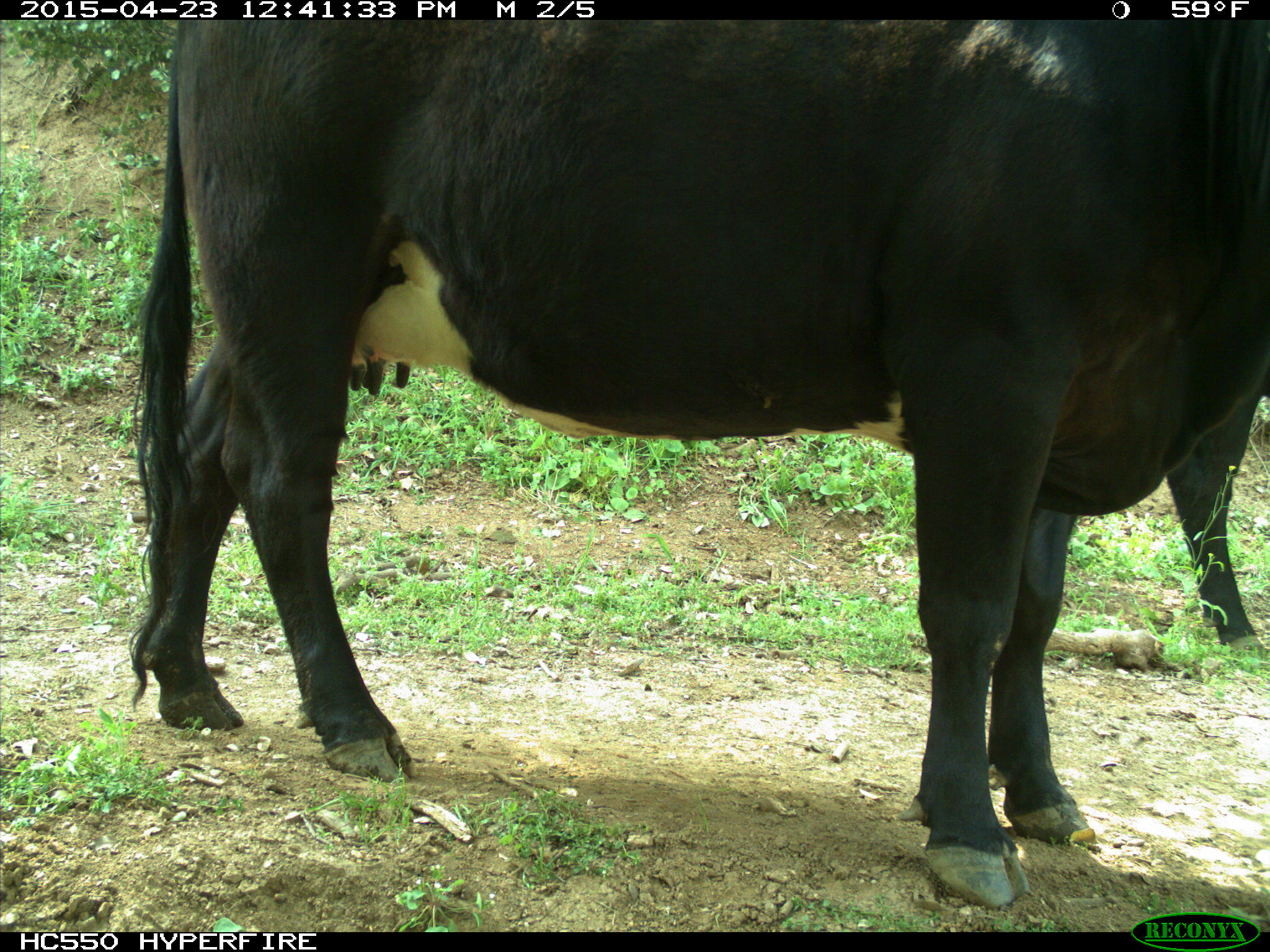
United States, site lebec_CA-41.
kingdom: Animalia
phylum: Chordata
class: Mammalia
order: Artiodactyla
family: Bovidae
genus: Bos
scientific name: Bos taurus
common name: domestic cow